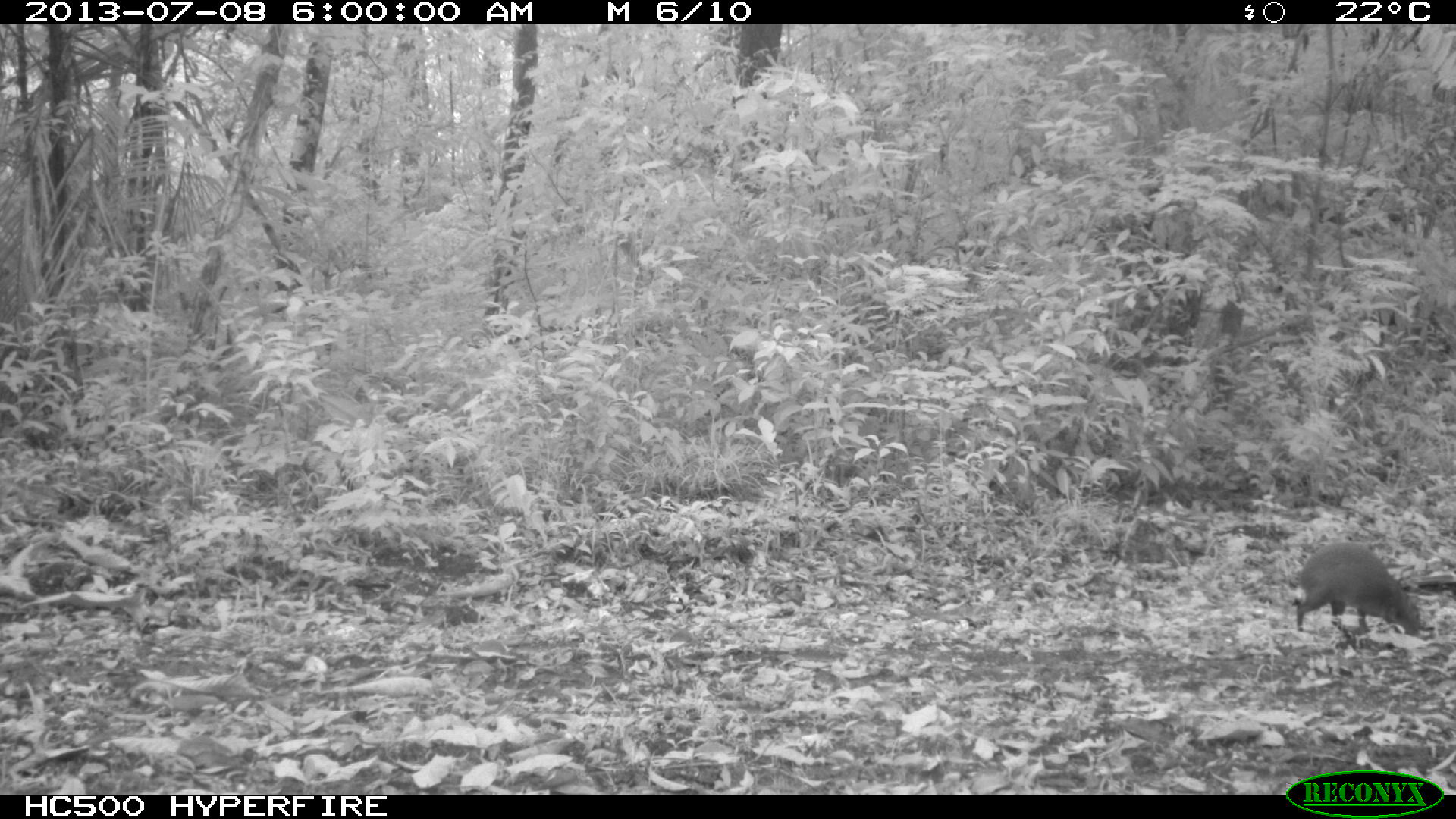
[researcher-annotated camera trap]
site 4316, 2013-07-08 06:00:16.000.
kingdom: Animalia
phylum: Chordata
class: Mammalia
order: Rodentia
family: Dasyproctidae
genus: Dasyprocta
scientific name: Dasyprocta punctata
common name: central american agouti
Dasyprocta punctata (central american agouti), count 1.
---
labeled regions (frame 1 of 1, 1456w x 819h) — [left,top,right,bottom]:
dasyprocta punctata: [1293,540,1419,644]